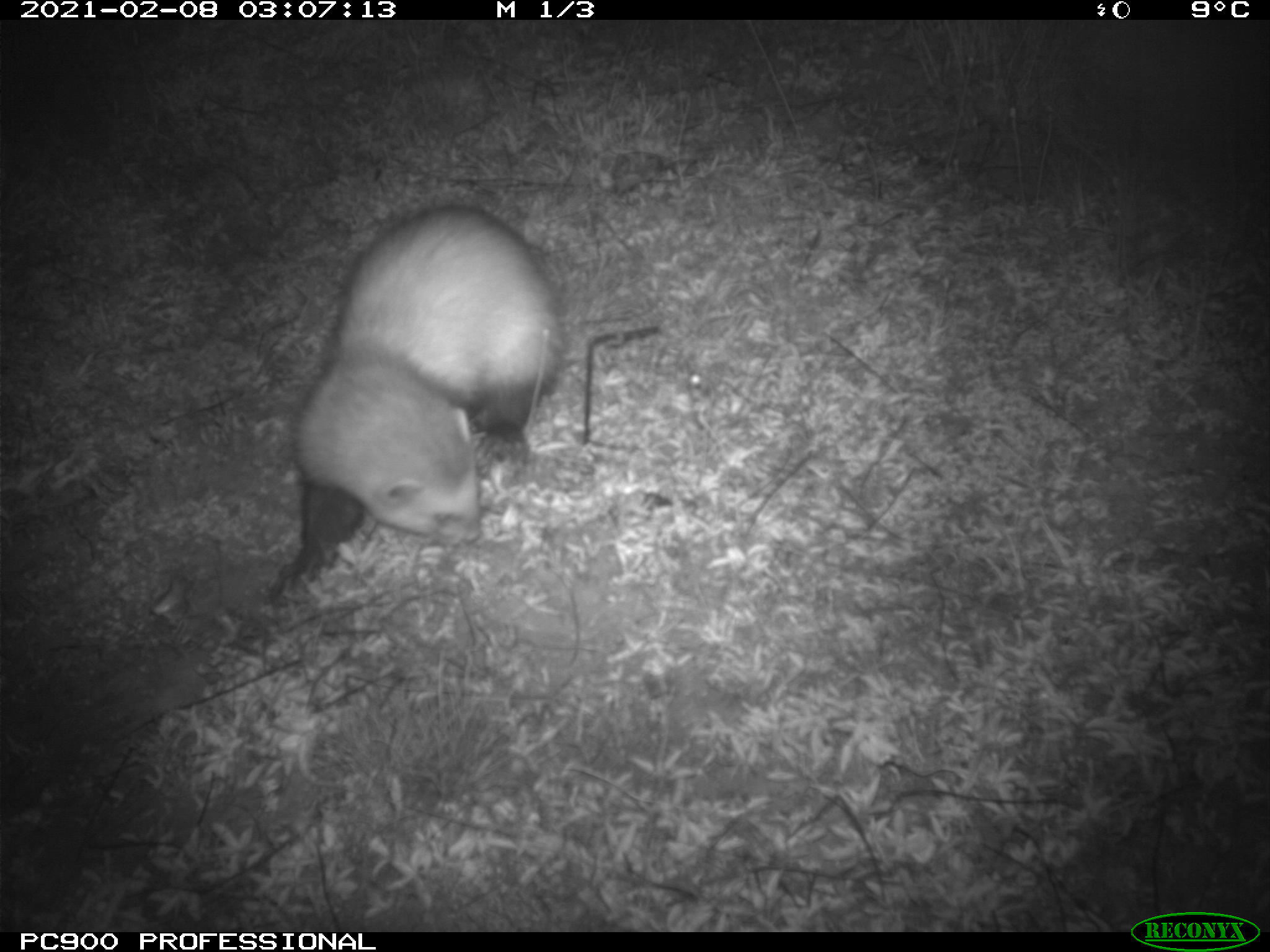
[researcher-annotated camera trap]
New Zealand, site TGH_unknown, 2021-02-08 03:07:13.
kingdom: Animalia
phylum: Chordata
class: Mammalia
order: Carnivora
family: Mustelidae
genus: Mustela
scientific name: Mustela furo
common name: ferret